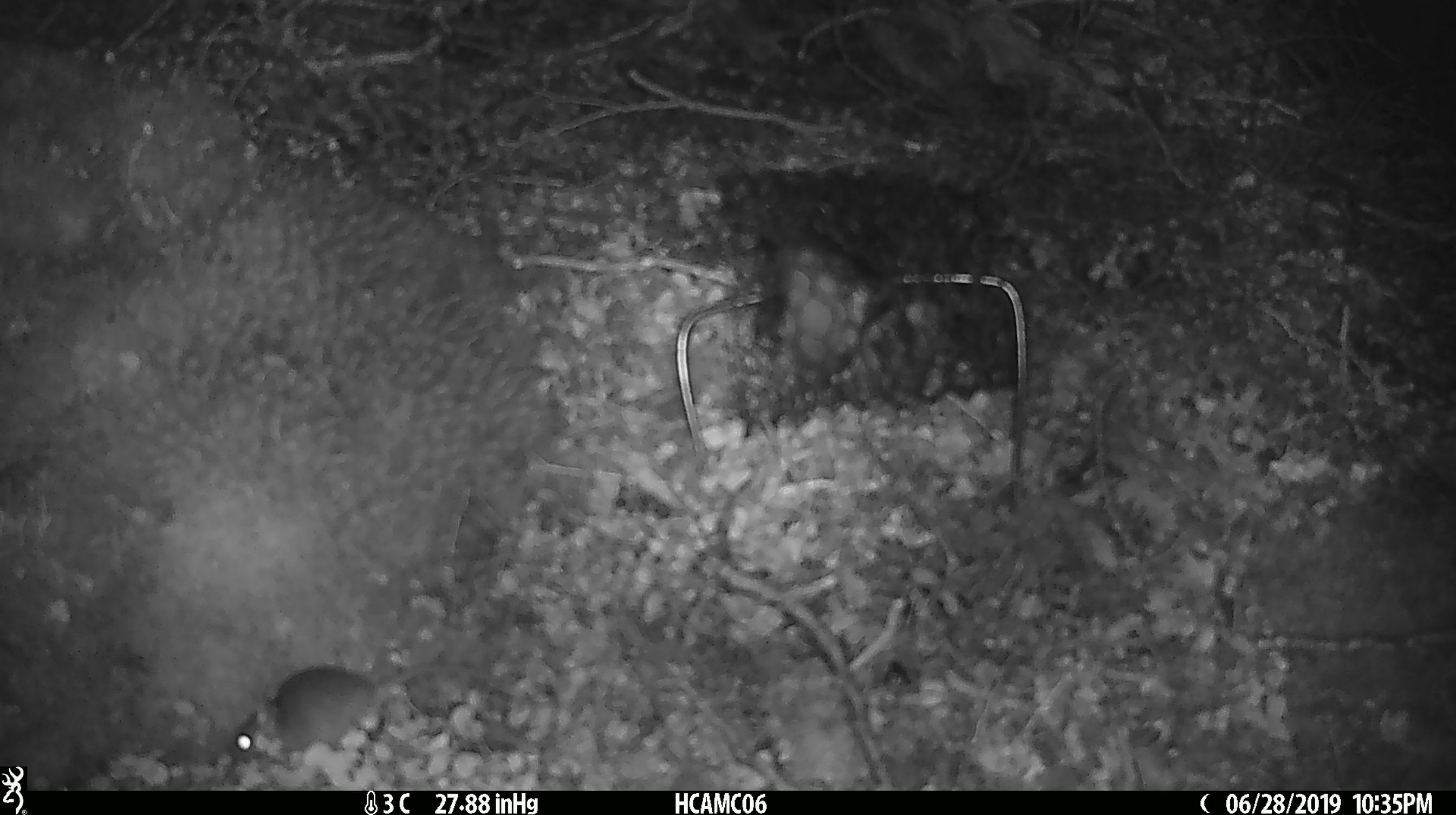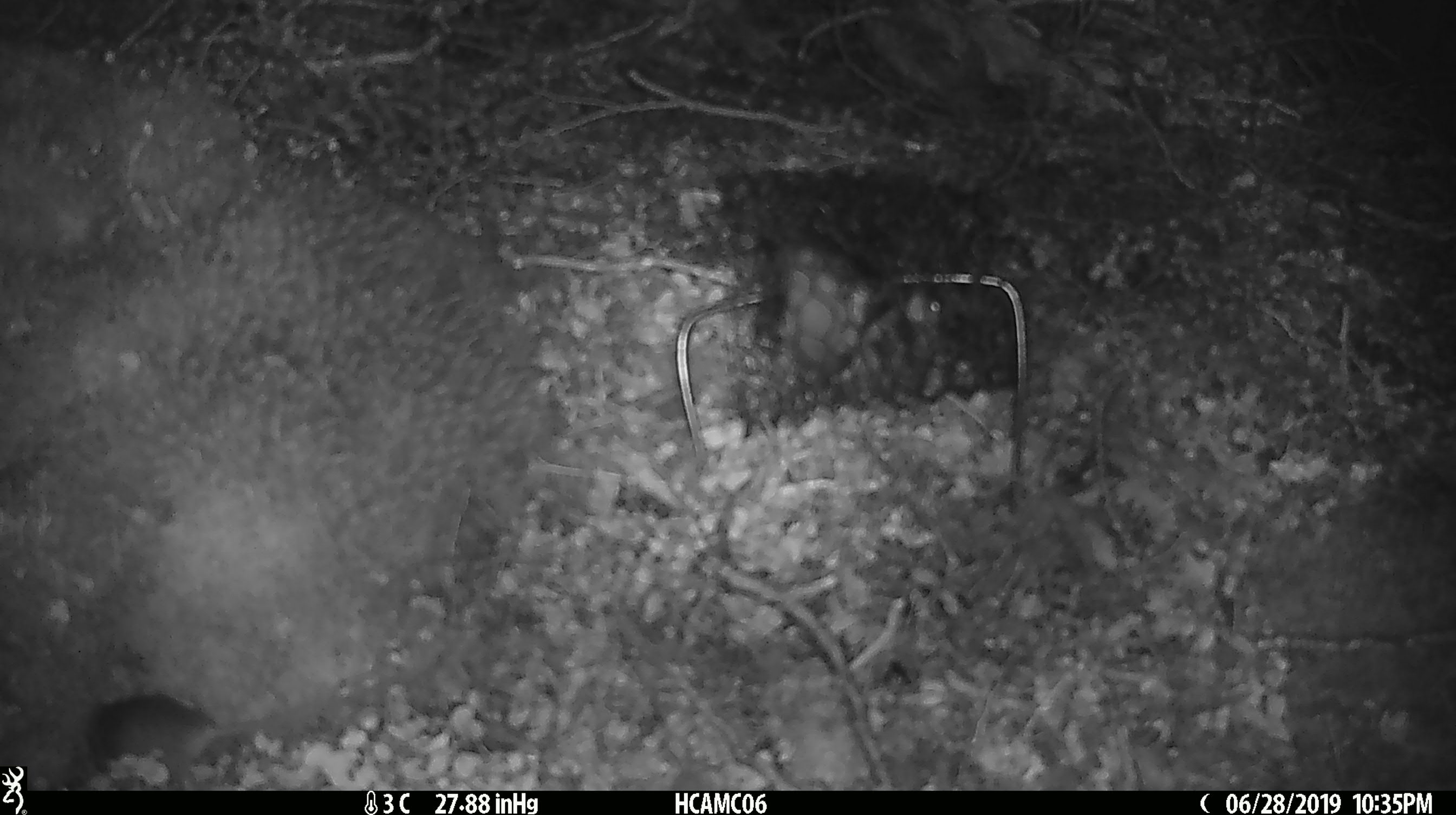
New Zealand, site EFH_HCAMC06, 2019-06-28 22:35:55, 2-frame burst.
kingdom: Animalia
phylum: Chordata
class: Mammalia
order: Rodentia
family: Muridae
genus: Mus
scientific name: Mus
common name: mouse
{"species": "mouse (Mus)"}